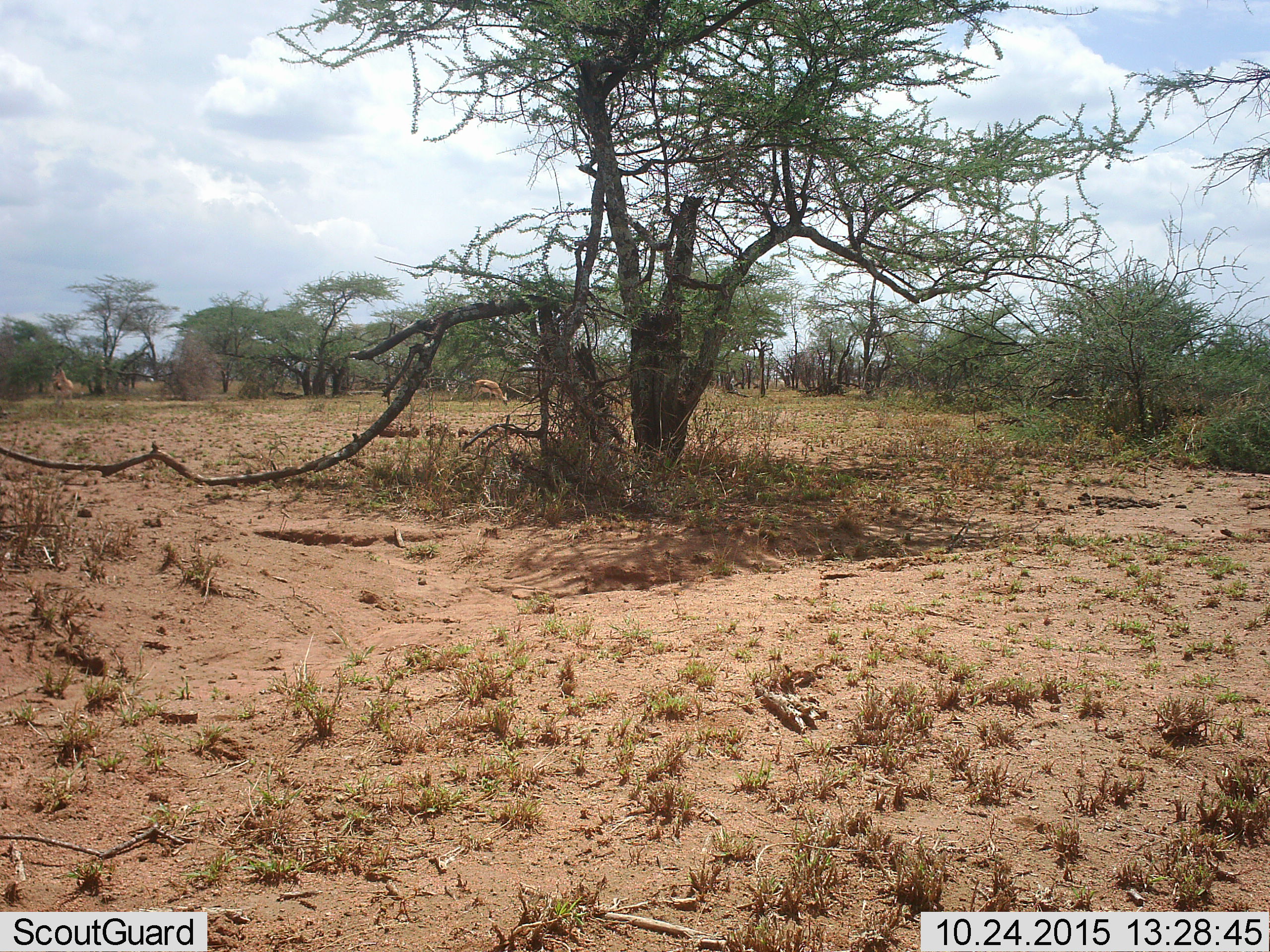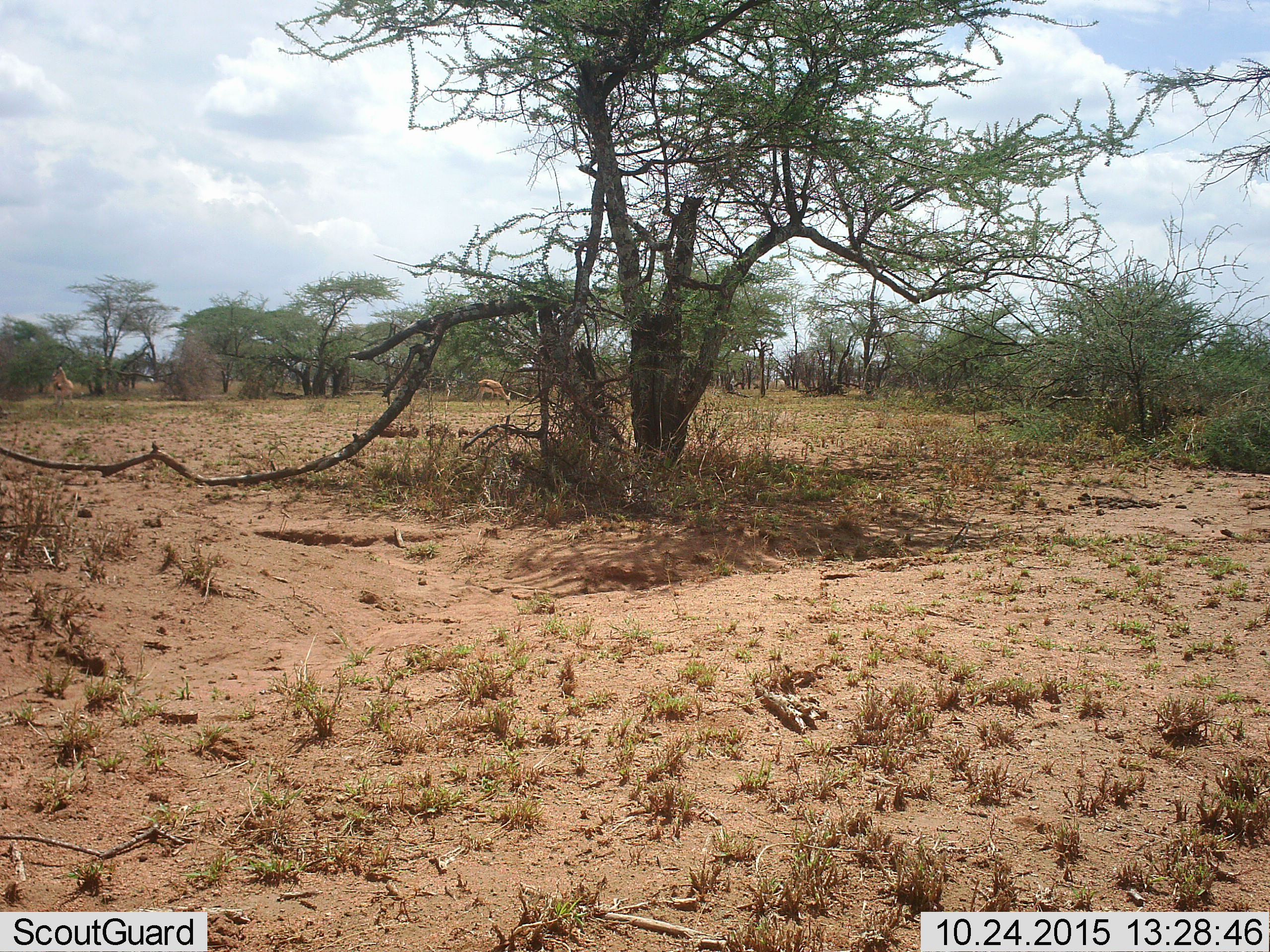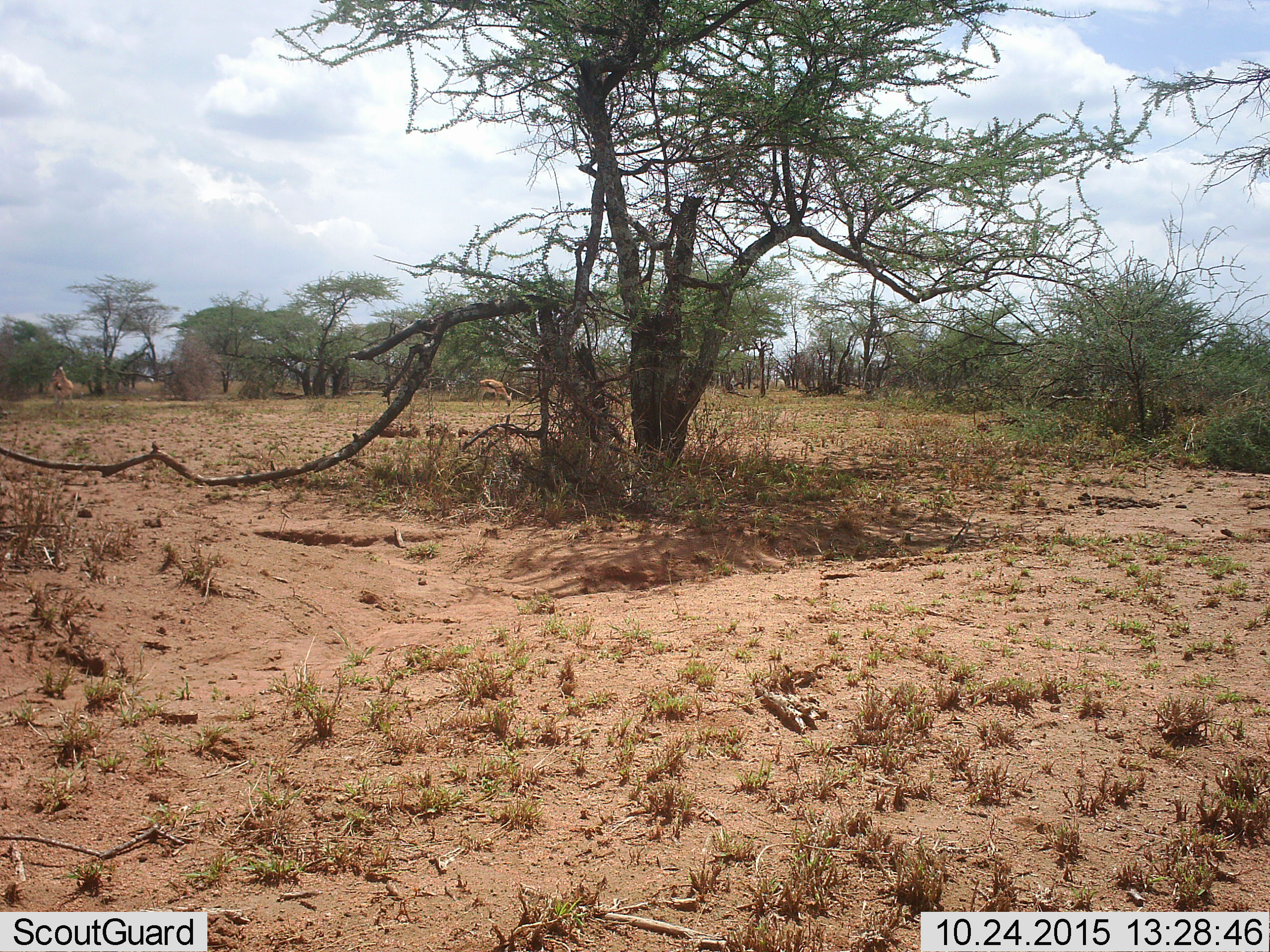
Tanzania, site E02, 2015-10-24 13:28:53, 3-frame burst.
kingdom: Animalia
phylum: Chordata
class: Mammalia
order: Artiodactyla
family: Bovidae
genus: Eudorcas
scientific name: Eudorcas thomsonii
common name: thomson's gazelle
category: gazellethomsons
Gazellethomsons (thomson's gazelle) (Eudorcas thomsonii), count 2. Behavior (volunteer vote fractions): standing 64%, resting 0%, moving 18%, interacting 0%. Young present (vote fraction): 0%. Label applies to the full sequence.